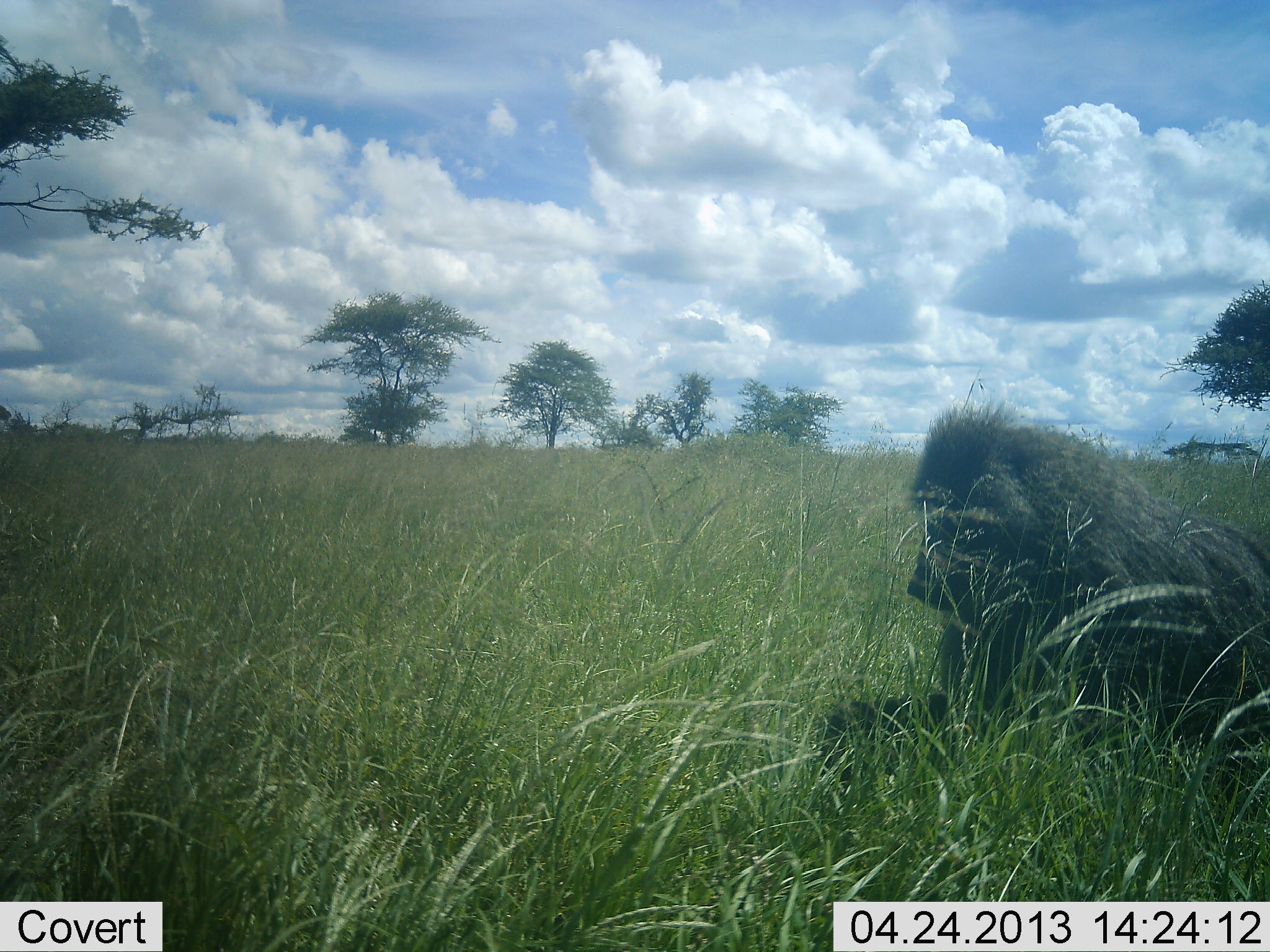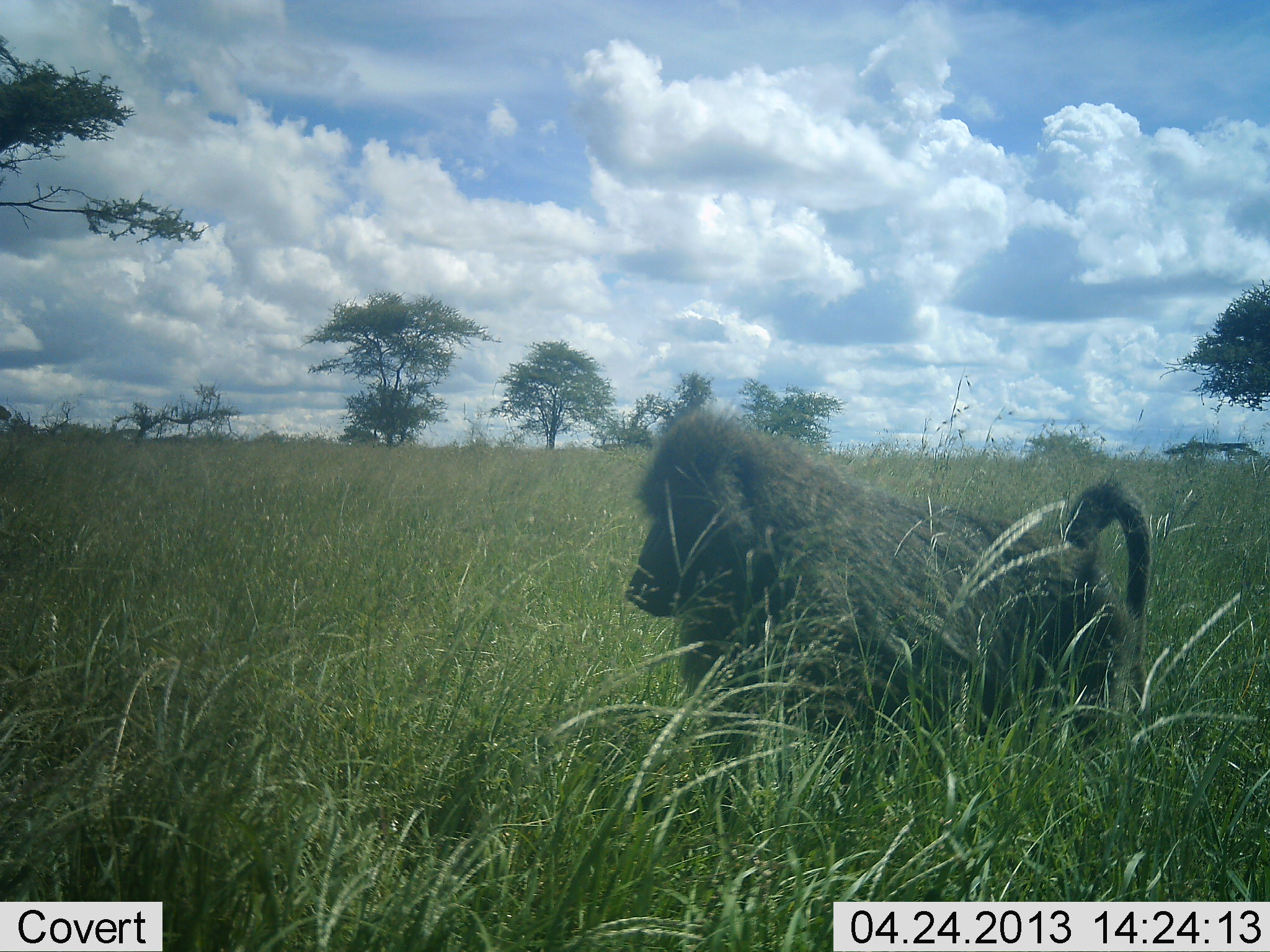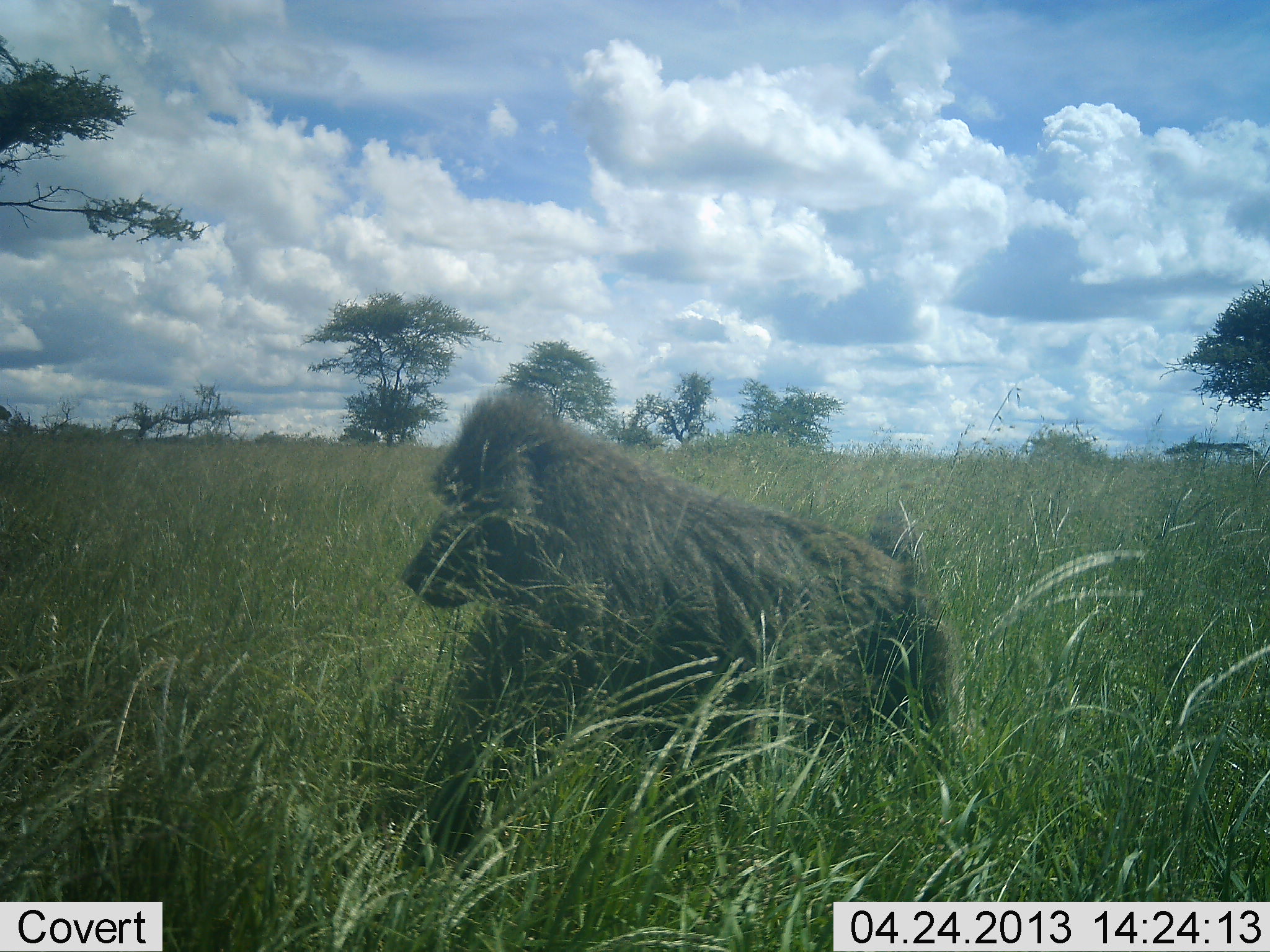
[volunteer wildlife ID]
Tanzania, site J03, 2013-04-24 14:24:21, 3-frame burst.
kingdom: Animalia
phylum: Chordata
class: Mammalia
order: Primates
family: Cercopithecidae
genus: Papio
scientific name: Papio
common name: baboon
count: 1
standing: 5%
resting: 0%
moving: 100%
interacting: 0%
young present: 0%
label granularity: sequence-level